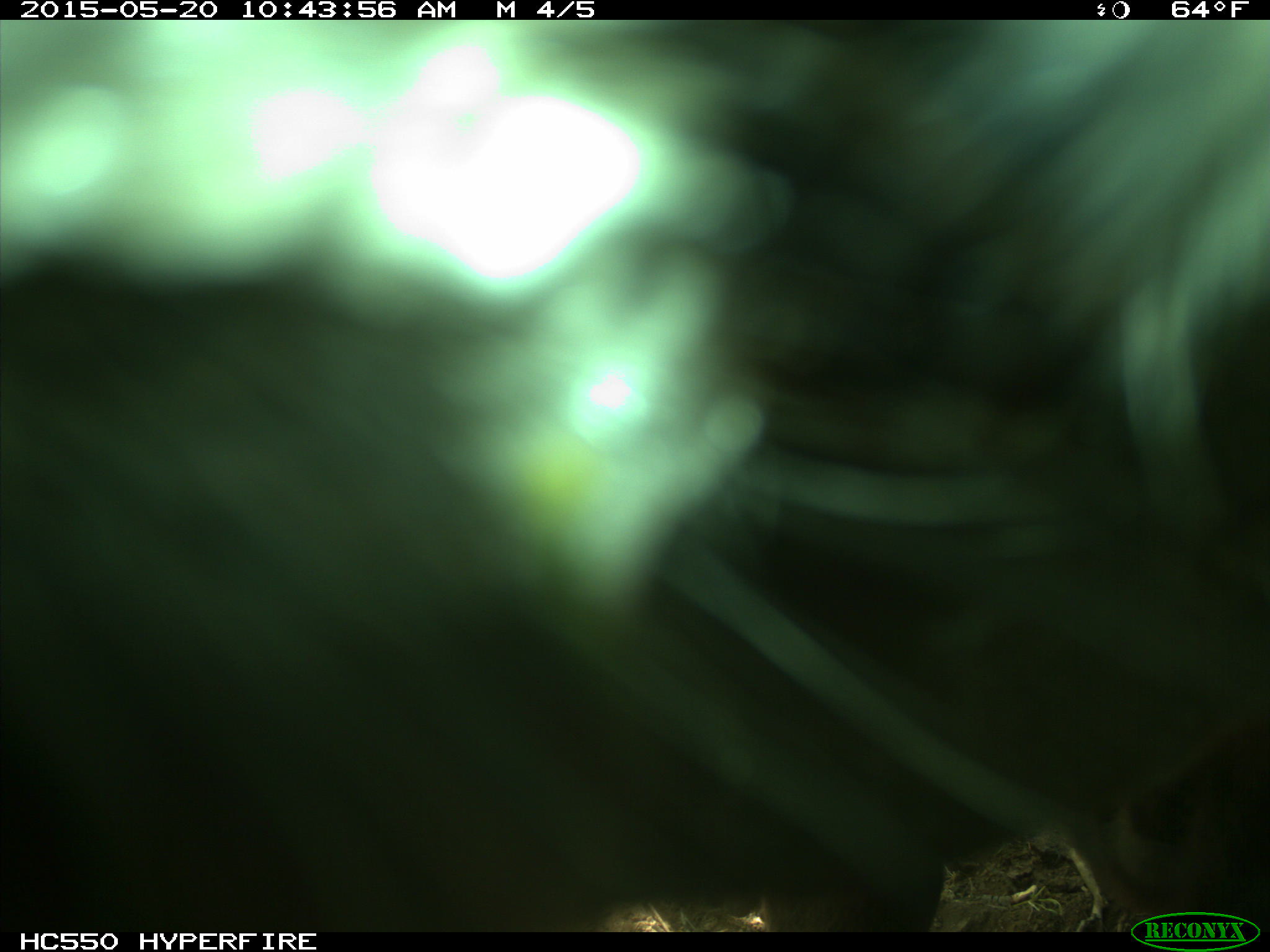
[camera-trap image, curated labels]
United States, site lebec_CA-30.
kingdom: Animalia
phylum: Chordata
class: Mammalia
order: Artiodactyla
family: Bovidae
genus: Bos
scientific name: Bos taurus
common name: domestic cow